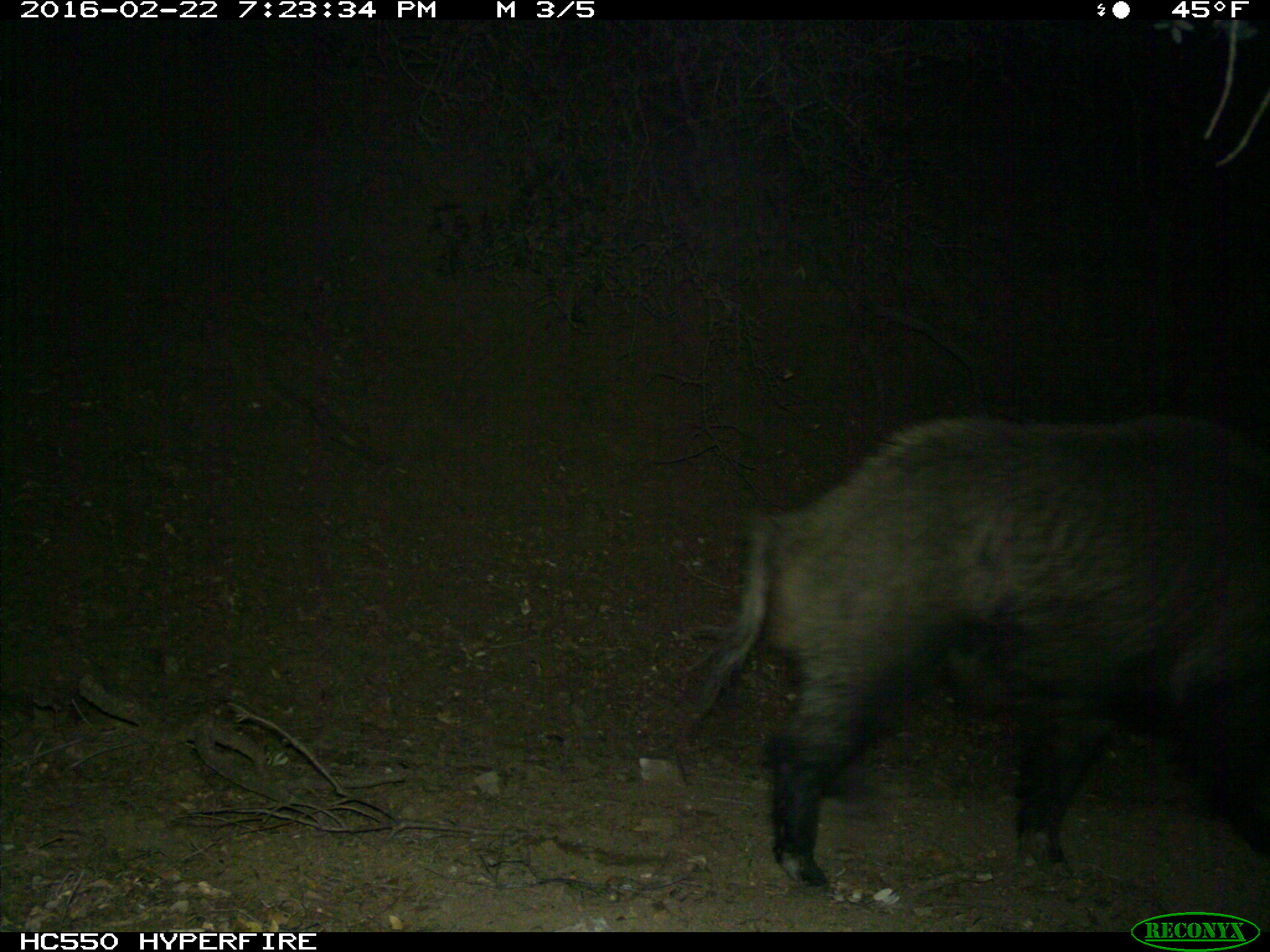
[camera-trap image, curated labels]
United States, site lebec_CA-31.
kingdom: Animalia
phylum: Chordata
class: Mammalia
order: Artiodactyla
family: Suidae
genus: Sus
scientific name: Sus scrofa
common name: wild boar